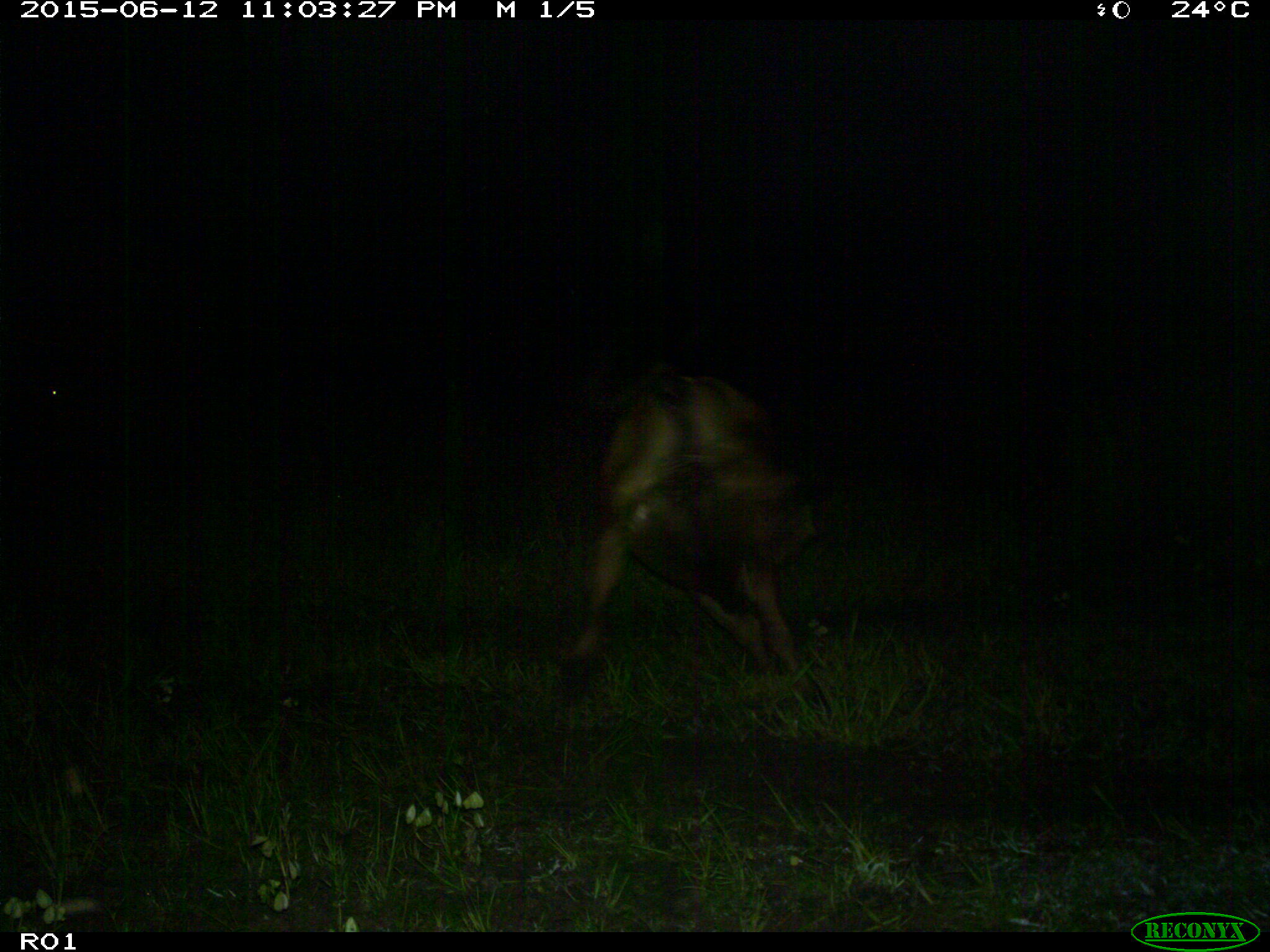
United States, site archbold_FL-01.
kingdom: Animalia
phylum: Chordata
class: Mammalia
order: Artiodactyla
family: Bovidae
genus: Bos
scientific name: Bos taurus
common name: domestic cow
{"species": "Bos taurus (domestic cow)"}